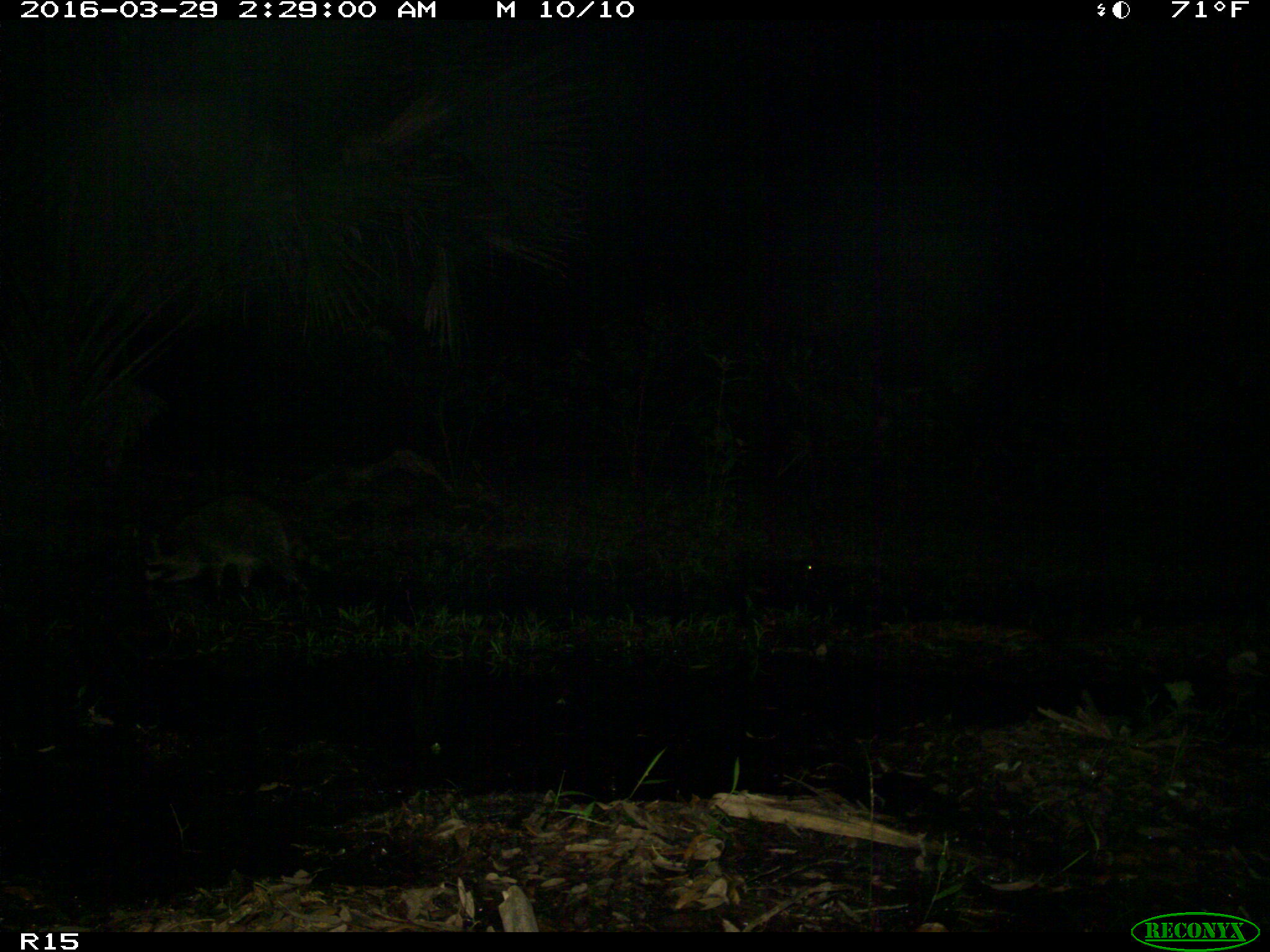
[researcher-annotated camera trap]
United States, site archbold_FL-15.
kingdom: Animalia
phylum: Chordata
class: Mammalia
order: Carnivora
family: Procyonidae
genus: Procyon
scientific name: Procyon lotor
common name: common raccoon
Procyon lotor (common raccoon).